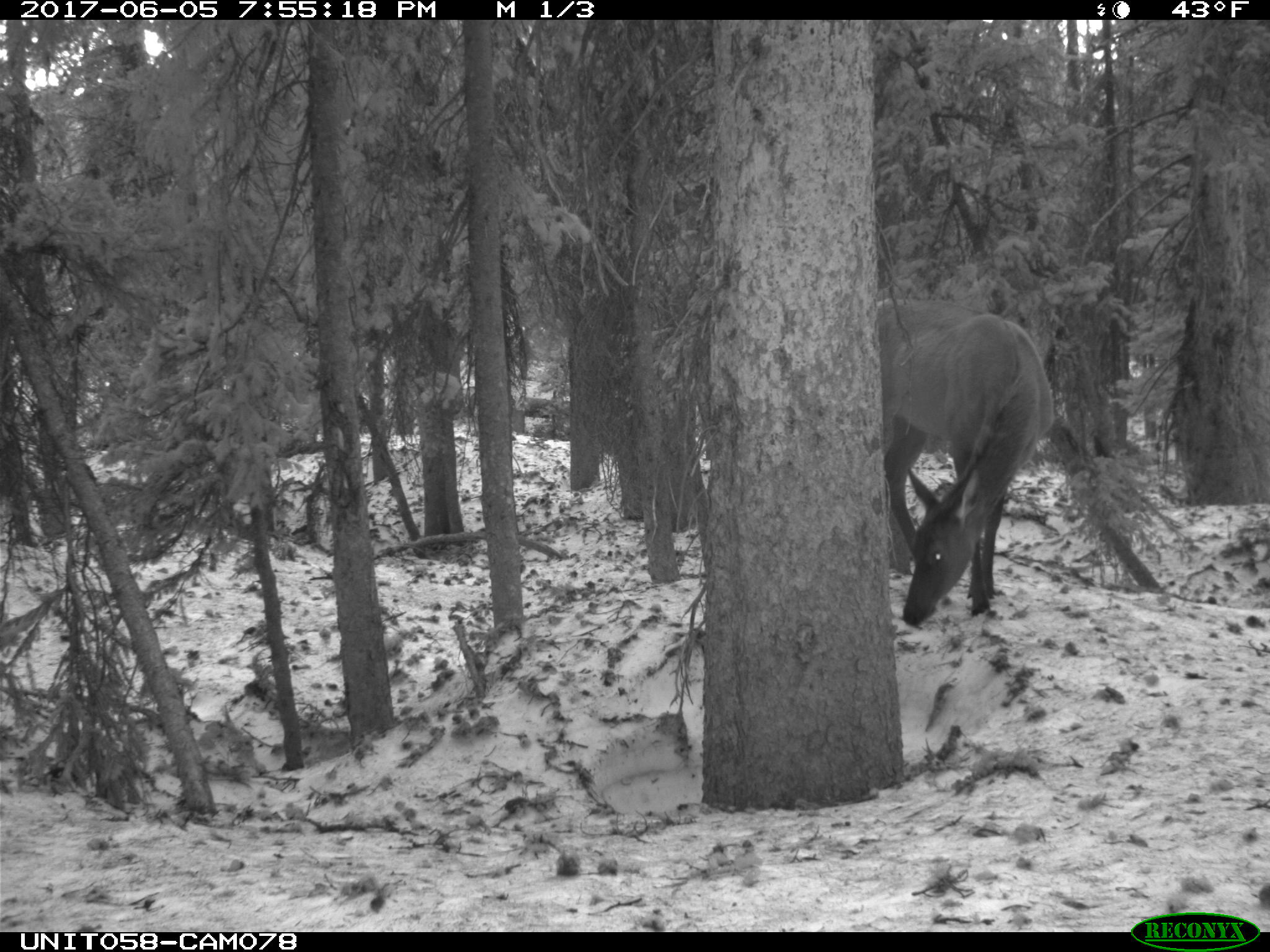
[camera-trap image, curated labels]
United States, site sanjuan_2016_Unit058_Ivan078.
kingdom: Animalia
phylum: Chordata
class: Mammalia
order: Artiodactyla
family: Cervidae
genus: Cervus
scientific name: Cervus elaphus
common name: red deer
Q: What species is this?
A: Cervus elaphus (red deer).